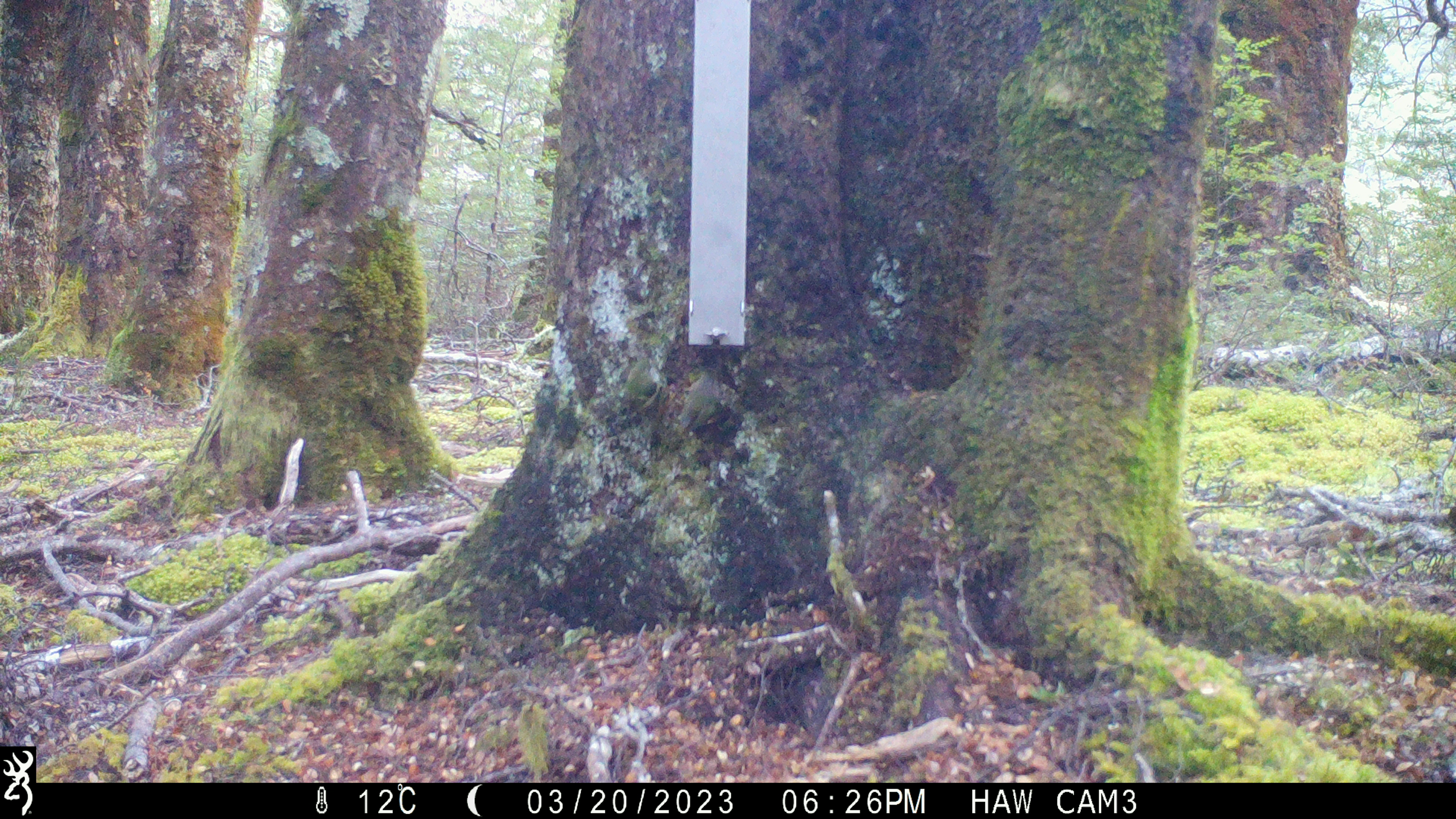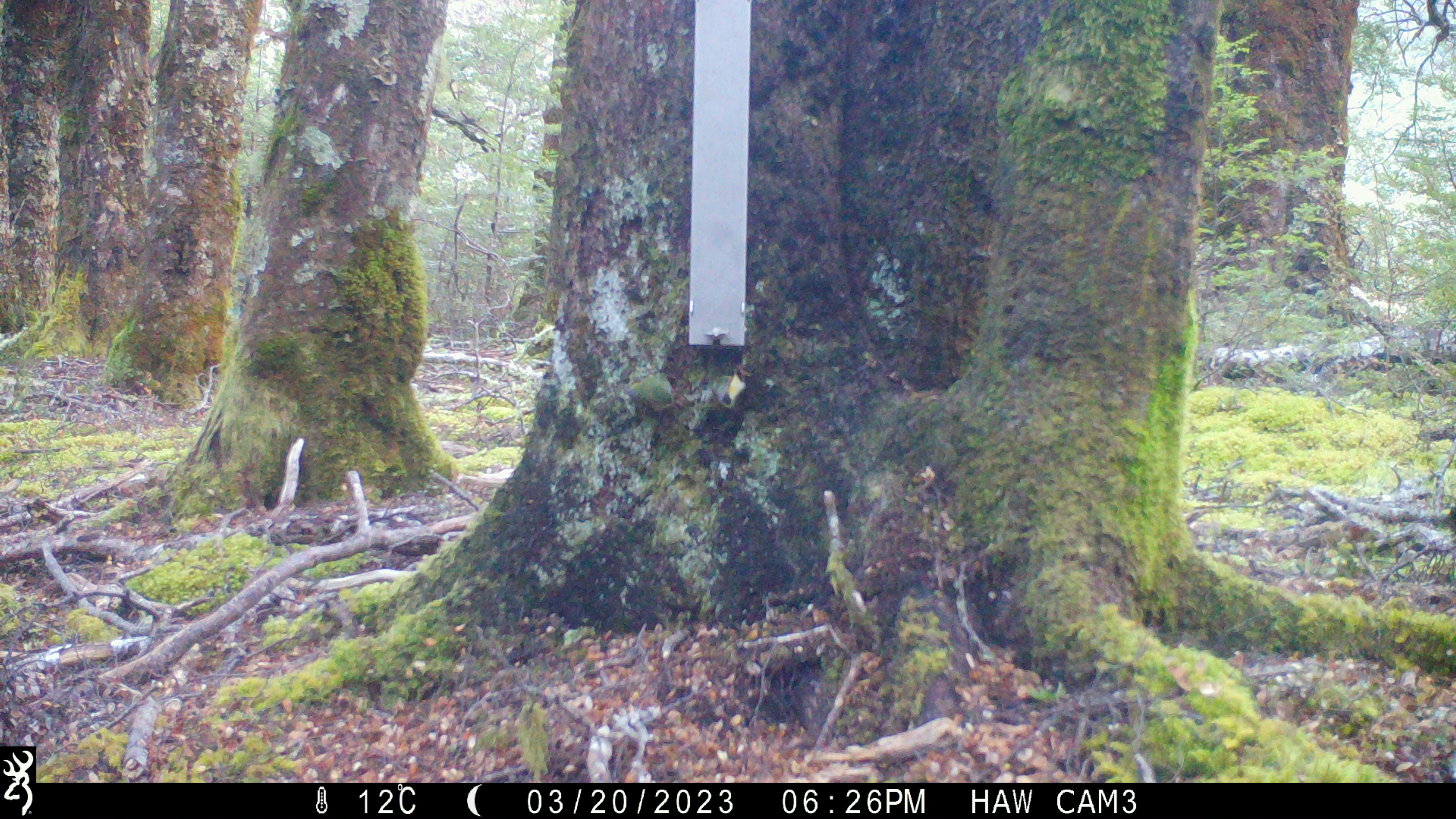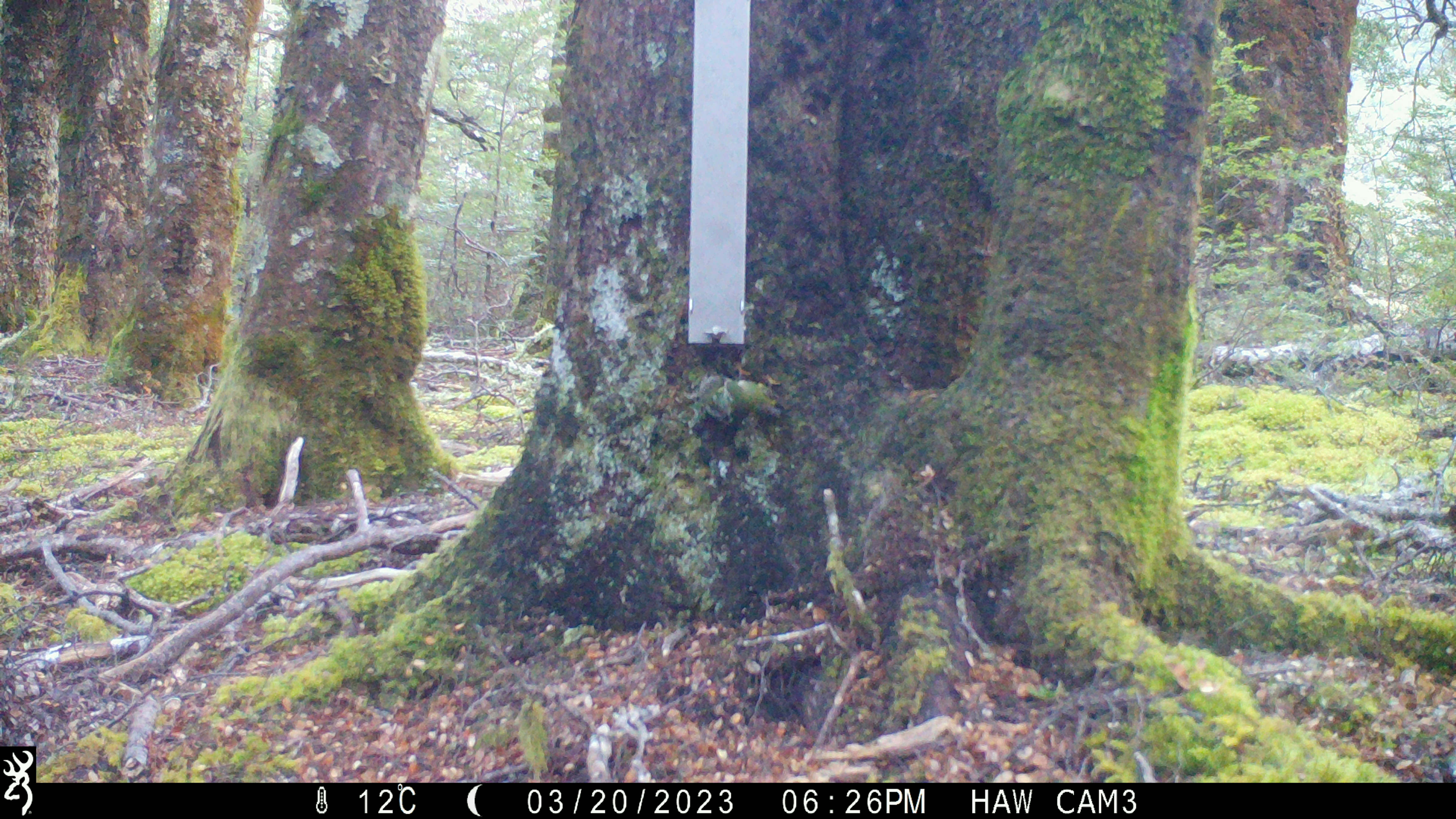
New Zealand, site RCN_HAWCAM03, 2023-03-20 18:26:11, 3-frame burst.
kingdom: Animalia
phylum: Chordata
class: Aves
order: Passeriformes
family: Acanthisittidae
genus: Acanthisitta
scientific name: Acanthisitta chloris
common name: rifleman